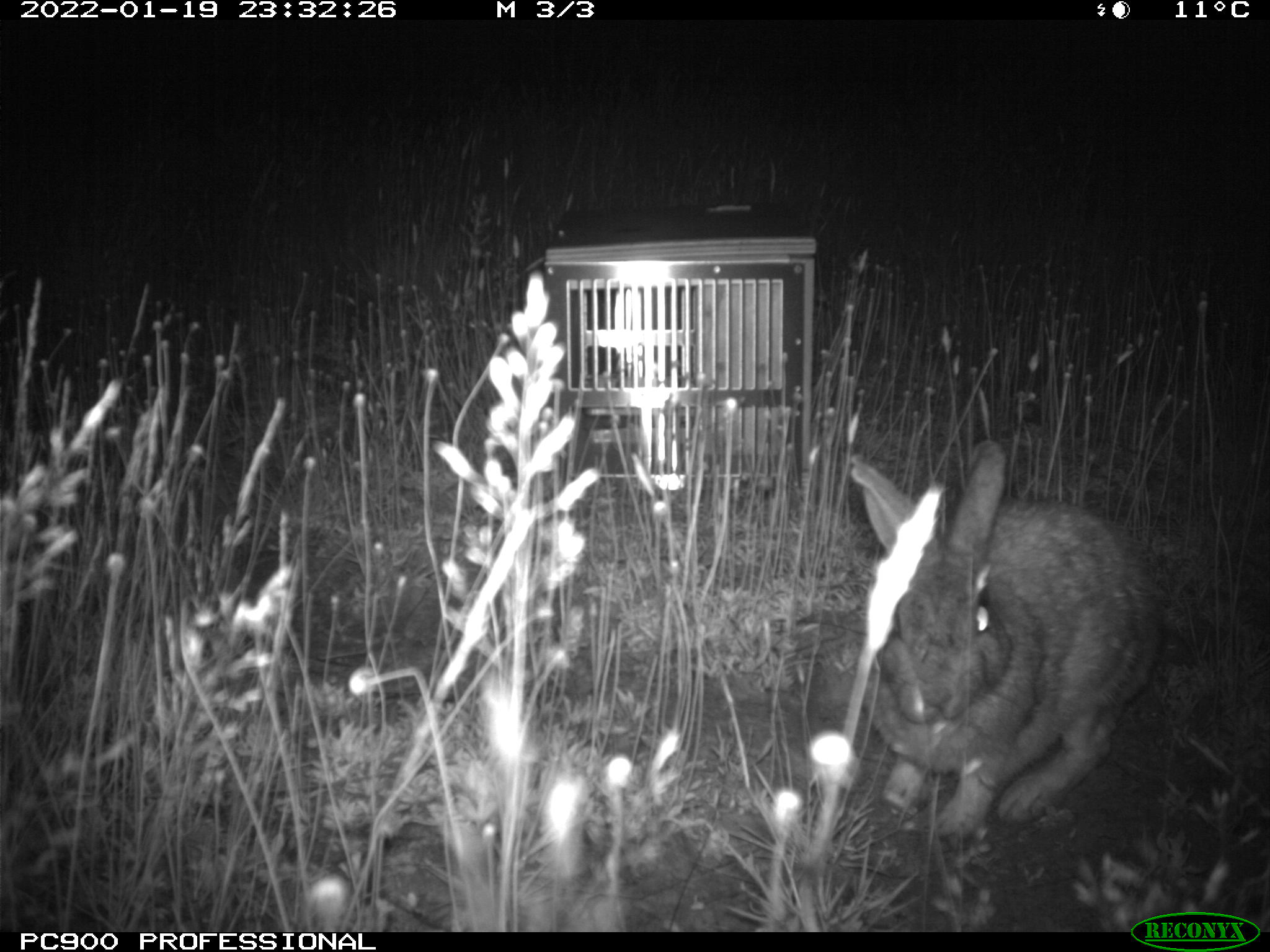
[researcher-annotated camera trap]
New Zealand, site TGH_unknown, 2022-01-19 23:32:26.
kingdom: Animalia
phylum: Chordata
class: Mammalia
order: Lagomorpha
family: Leporidae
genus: Oryctolagus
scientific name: Oryctolagus cuniculus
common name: european rabbit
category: rabbit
Rabbit (european rabbit) (Oryctolagus cuniculus).